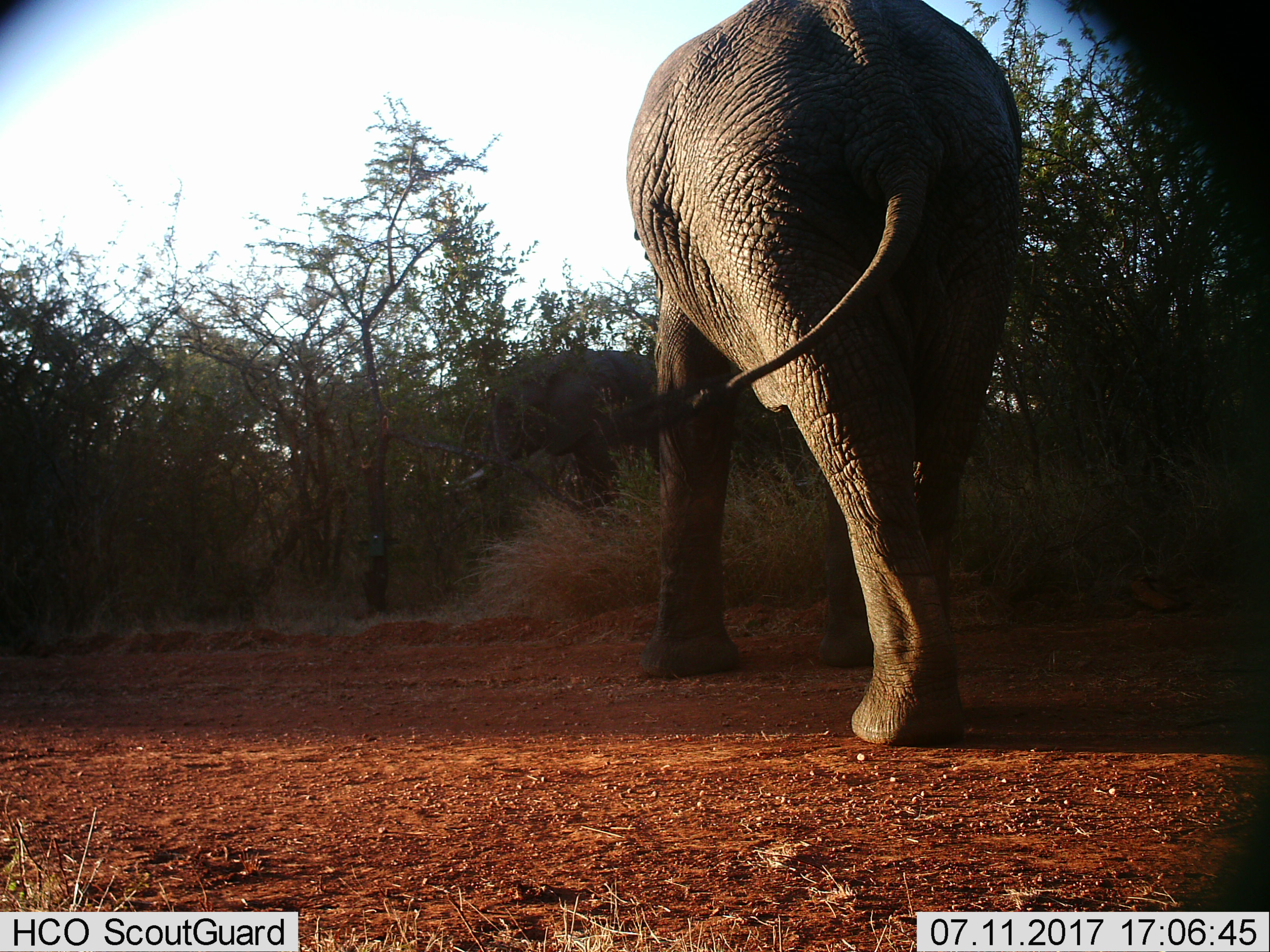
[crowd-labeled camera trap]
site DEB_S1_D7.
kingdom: Animalia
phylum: Chordata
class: Mammalia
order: Proboscidea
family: Elephantidae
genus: Loxodonta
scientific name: Loxodonta africana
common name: african bush elephant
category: elephant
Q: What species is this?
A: Elephant (african bush elephant) (Loxodonta africana).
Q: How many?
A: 2.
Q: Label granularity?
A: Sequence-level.